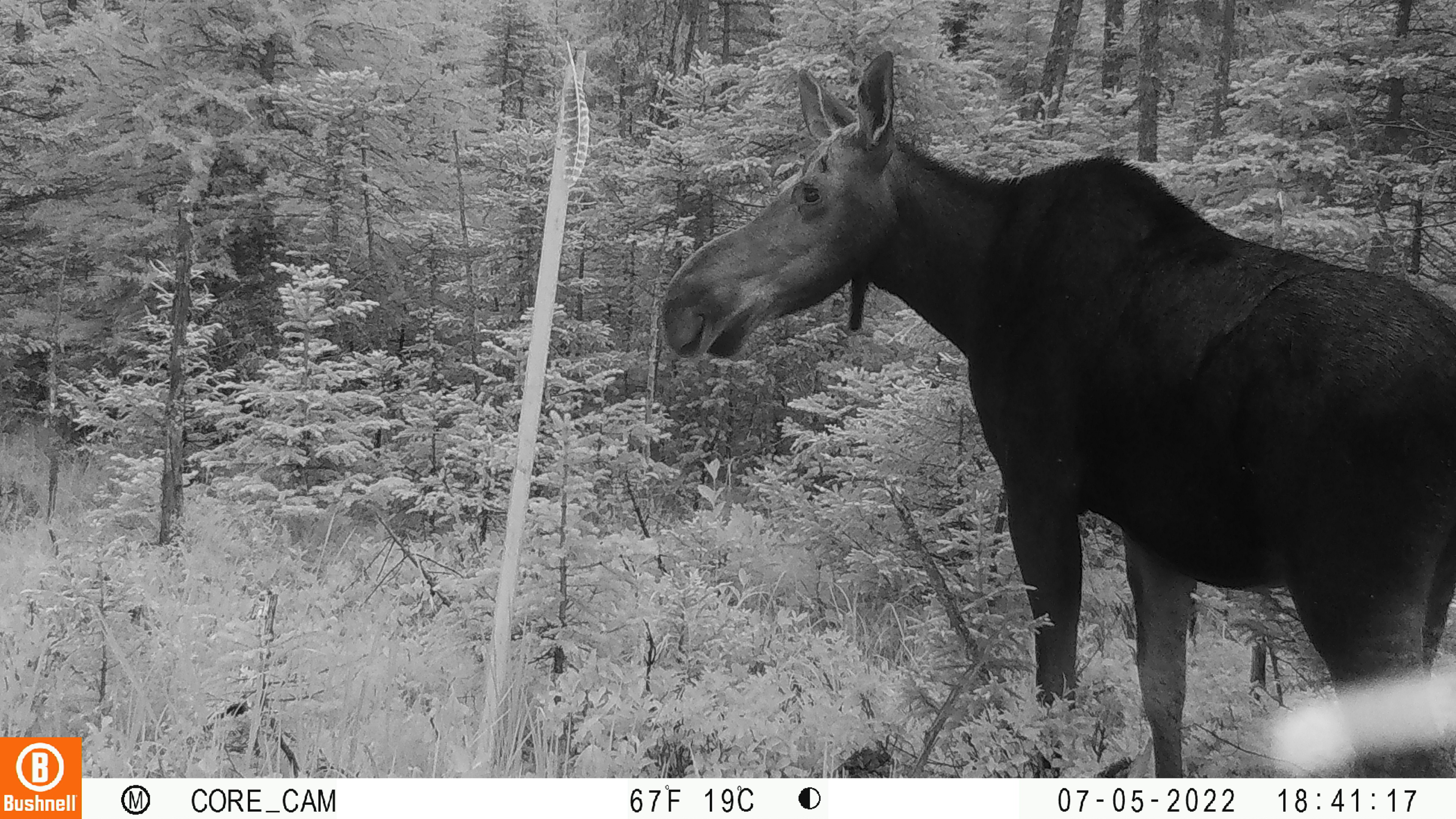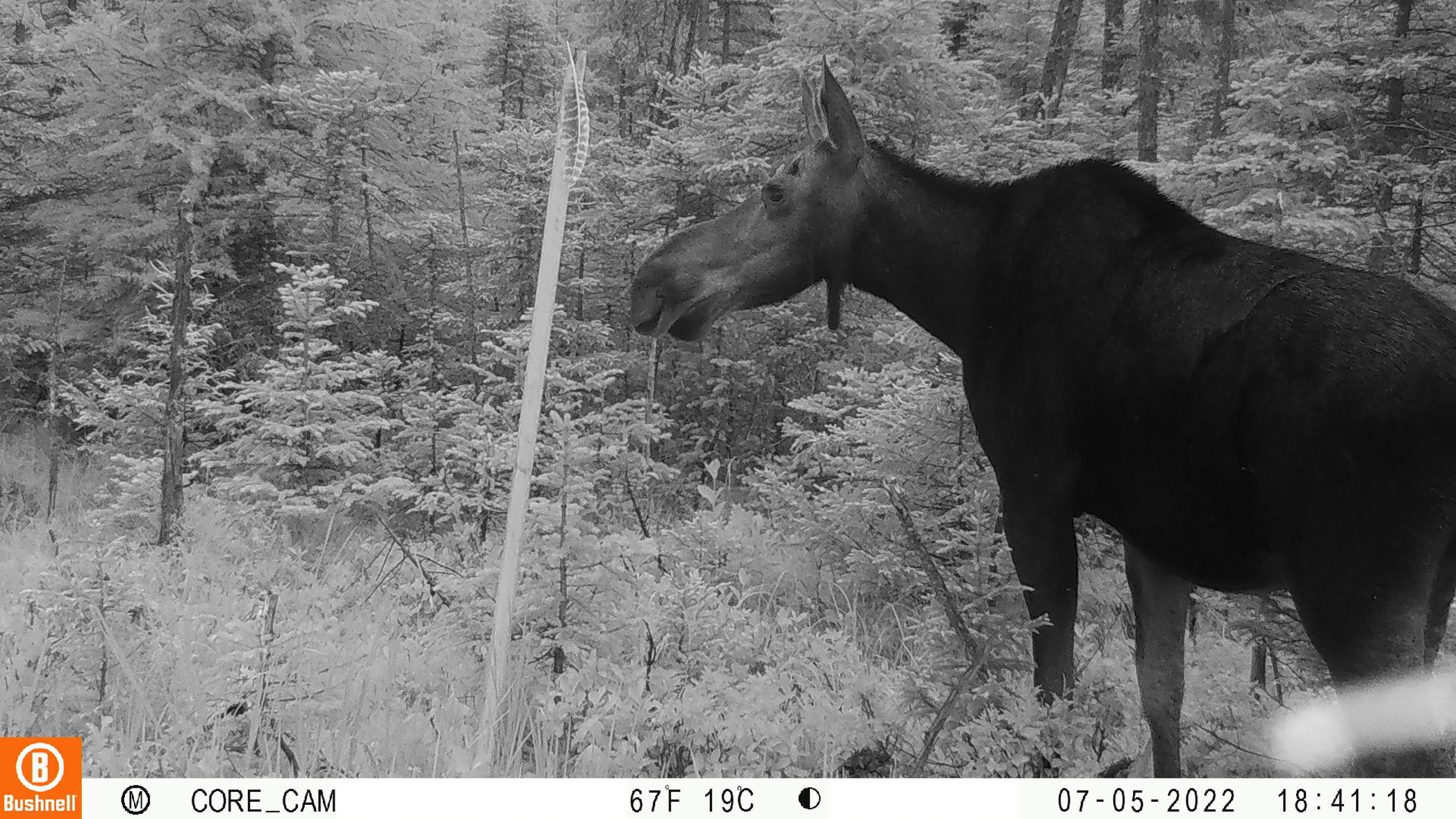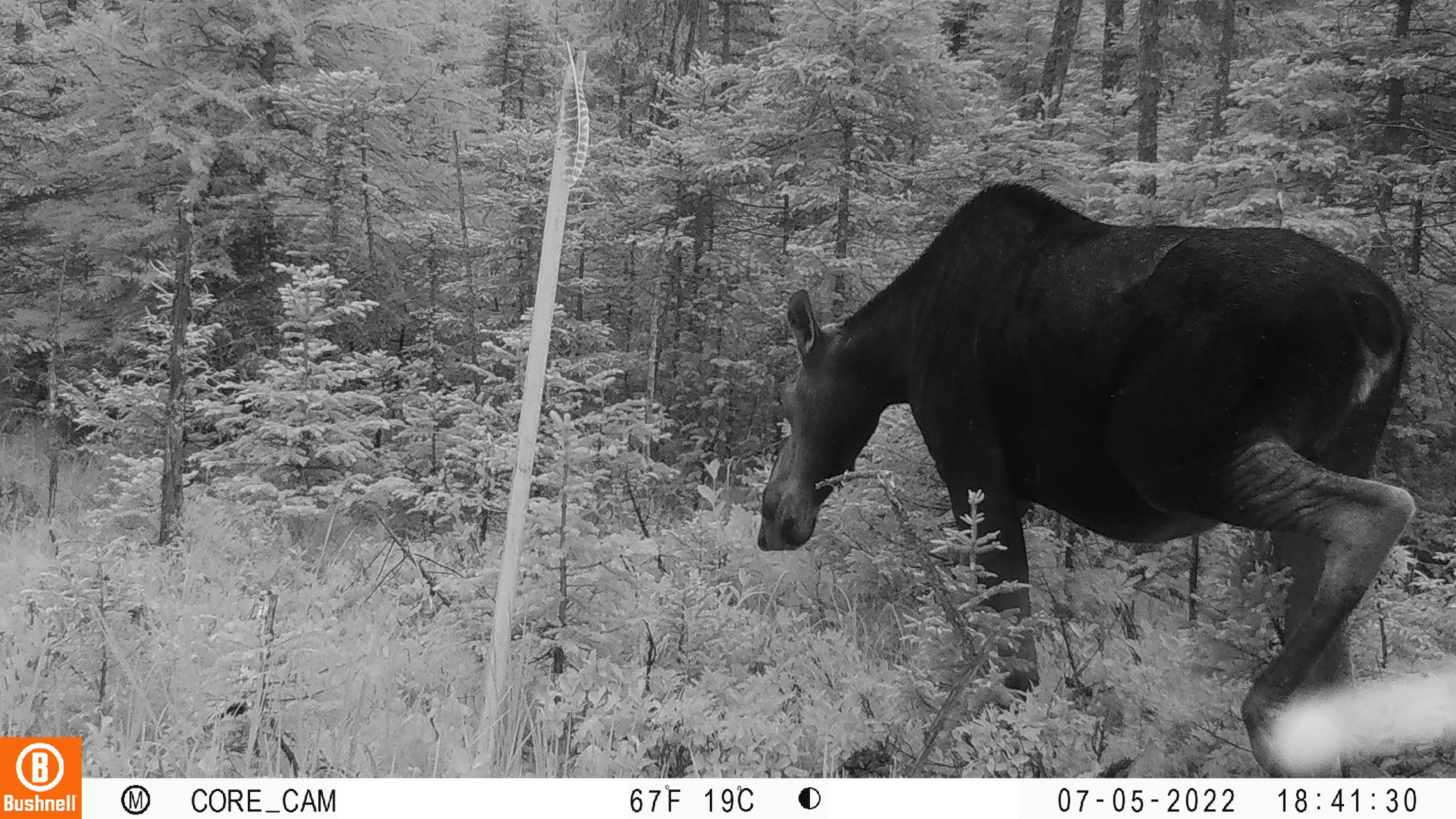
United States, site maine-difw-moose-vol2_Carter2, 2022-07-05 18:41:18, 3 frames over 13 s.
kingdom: Animalia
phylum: Chordata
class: Mammalia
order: Artiodactyla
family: Cervidae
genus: Alces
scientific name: Alces alces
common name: moose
Moose (Alces alces).